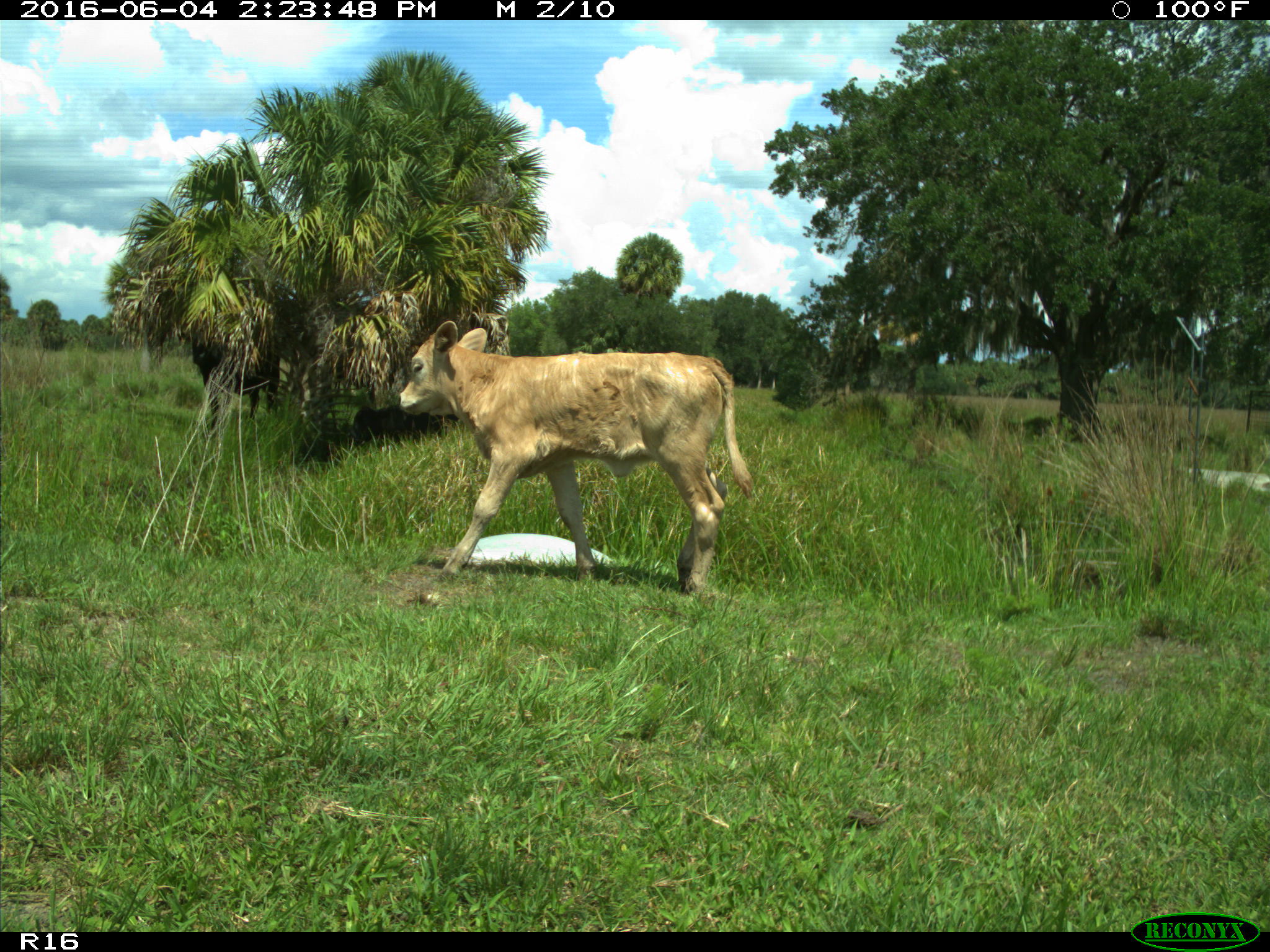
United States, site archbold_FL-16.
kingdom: Animalia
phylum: Chordata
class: Mammalia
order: Artiodactyla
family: Bovidae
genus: Bos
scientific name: Bos taurus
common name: domestic cow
Bos taurus (domestic cow).